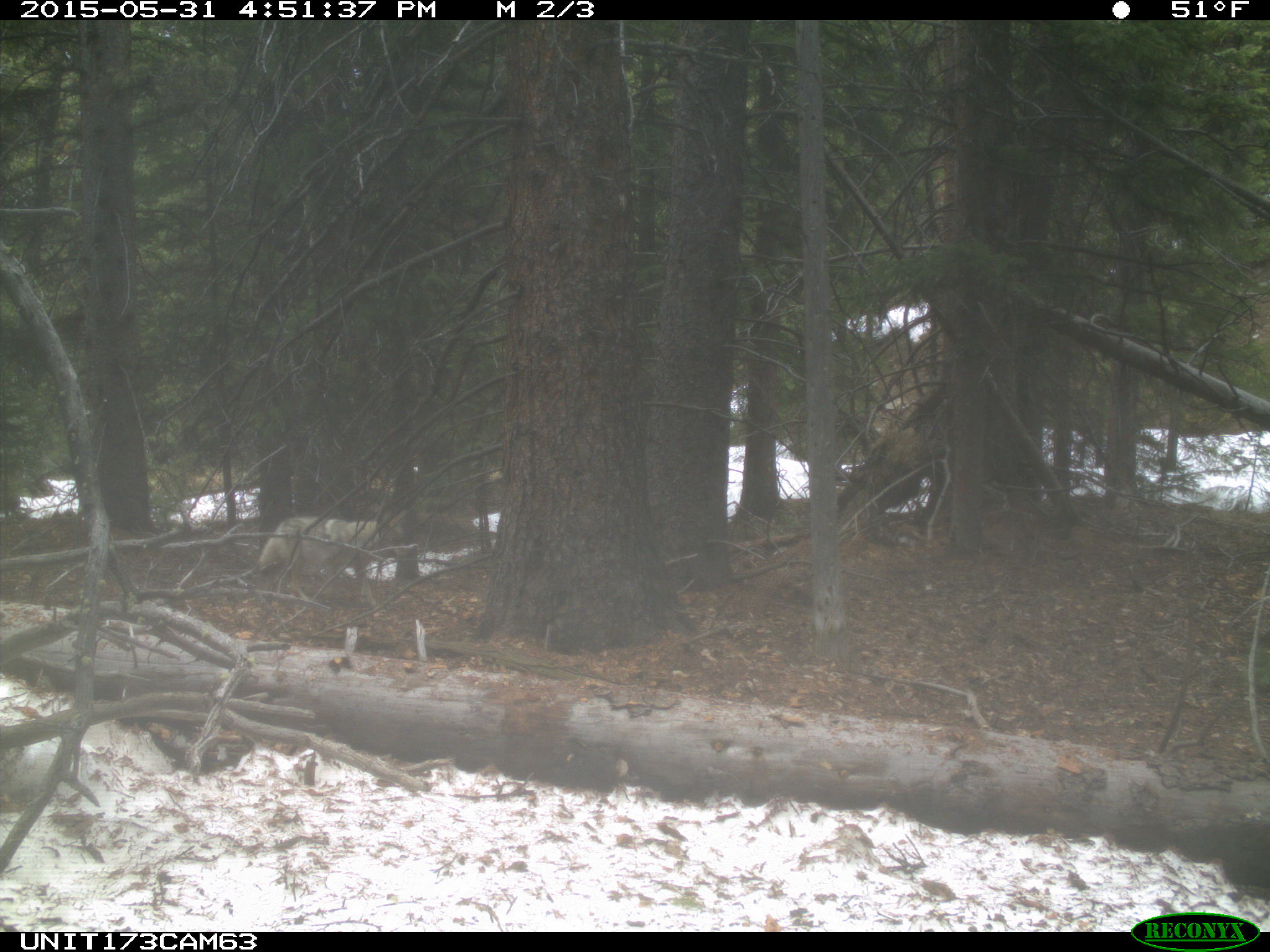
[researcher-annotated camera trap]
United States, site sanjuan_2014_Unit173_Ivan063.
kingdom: Animalia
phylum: Chordata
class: Mammalia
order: Carnivora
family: Canidae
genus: Canis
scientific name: Canis latrans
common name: coyote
Canis latrans (coyote).